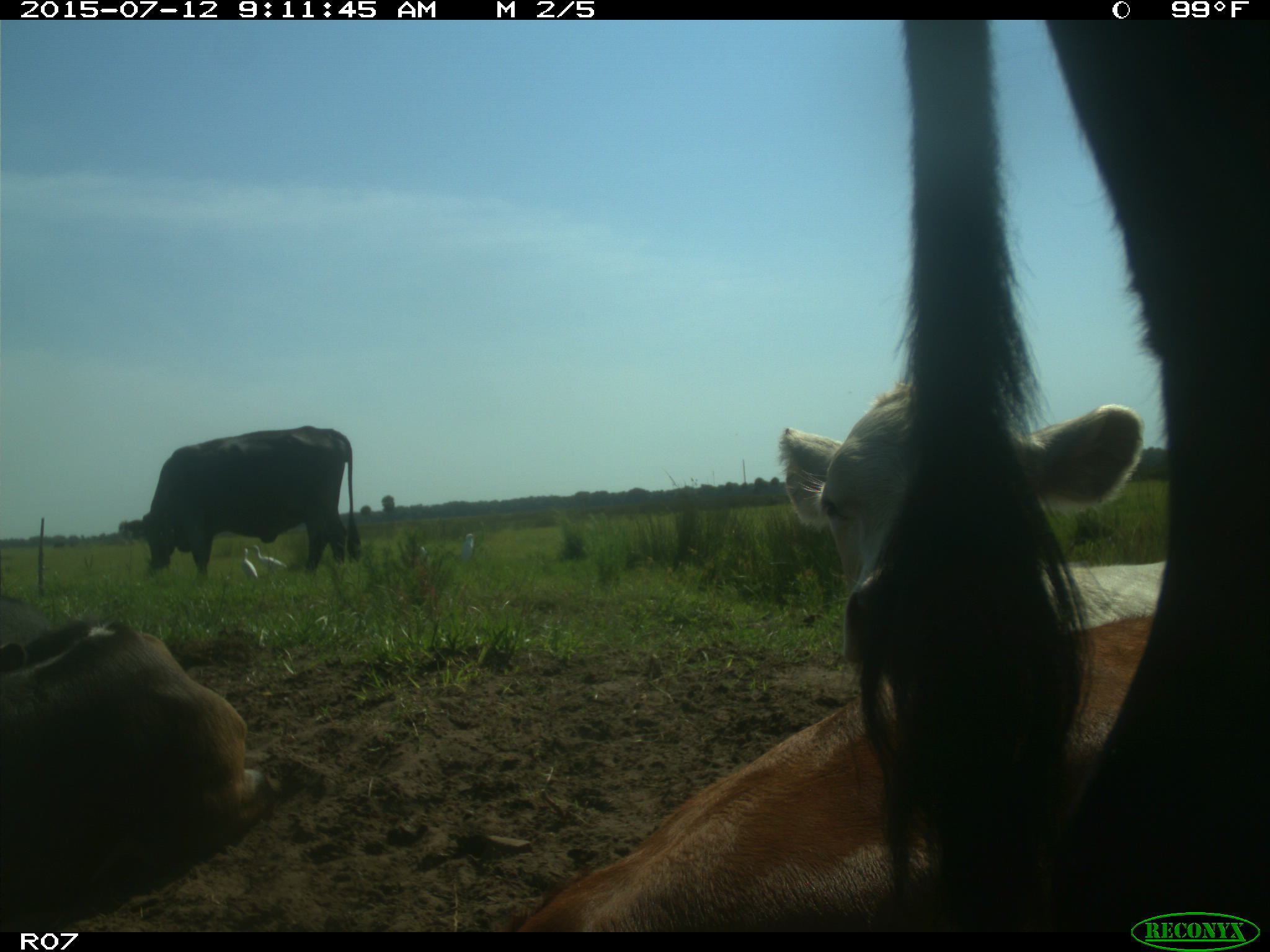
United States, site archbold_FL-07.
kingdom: Animalia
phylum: Chordata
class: Mammalia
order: Artiodactyla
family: Bovidae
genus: Bos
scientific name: Bos taurus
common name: domestic cow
Bos taurus (domestic cow).